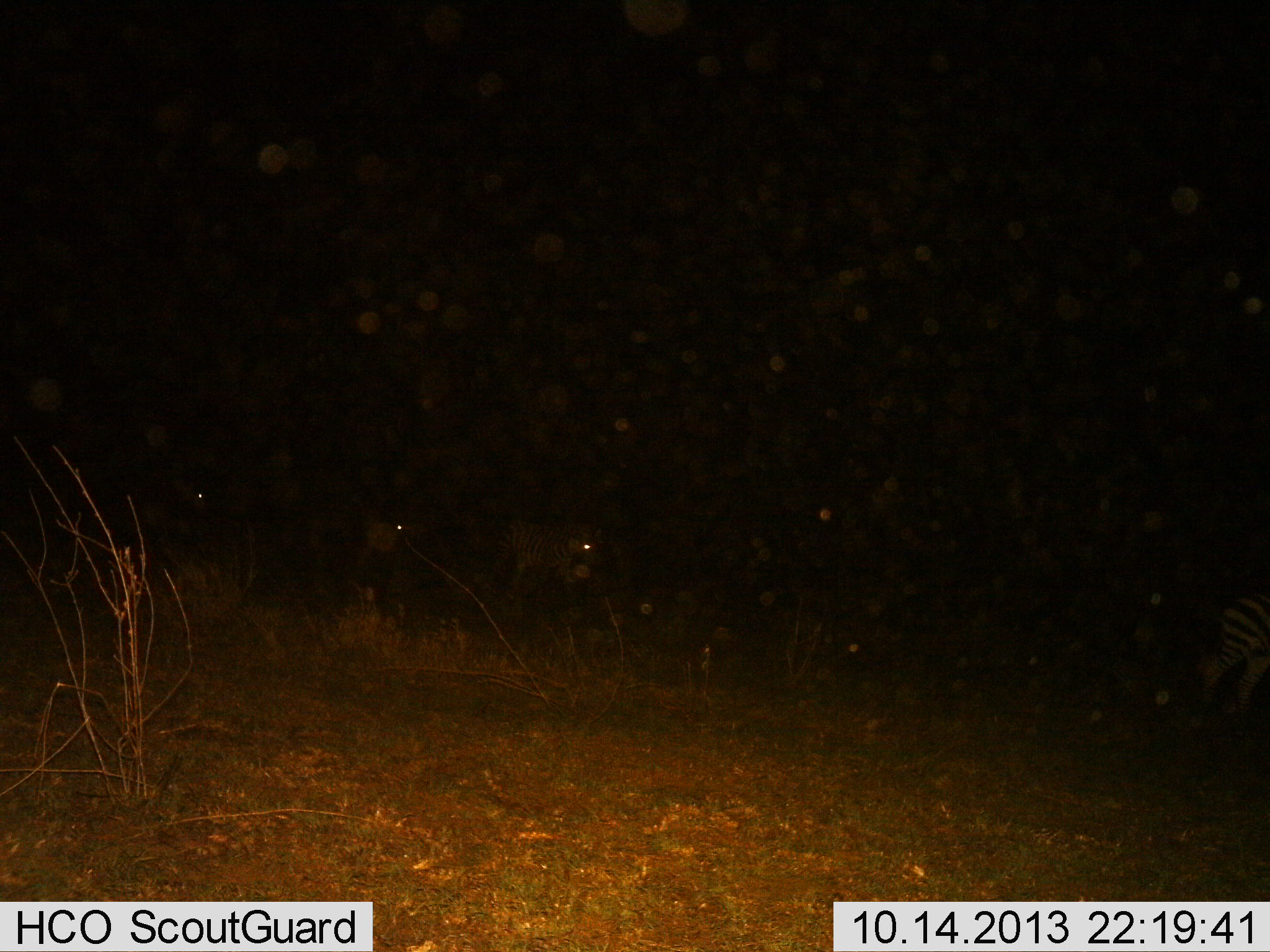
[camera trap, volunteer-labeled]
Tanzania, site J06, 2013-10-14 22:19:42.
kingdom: Animalia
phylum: Chordata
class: Mammalia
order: Perissodactyla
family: Equidae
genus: Equus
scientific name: Equus quagga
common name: plains zebra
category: zebra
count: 4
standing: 20%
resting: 0%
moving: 80%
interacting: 0%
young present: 0%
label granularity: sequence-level